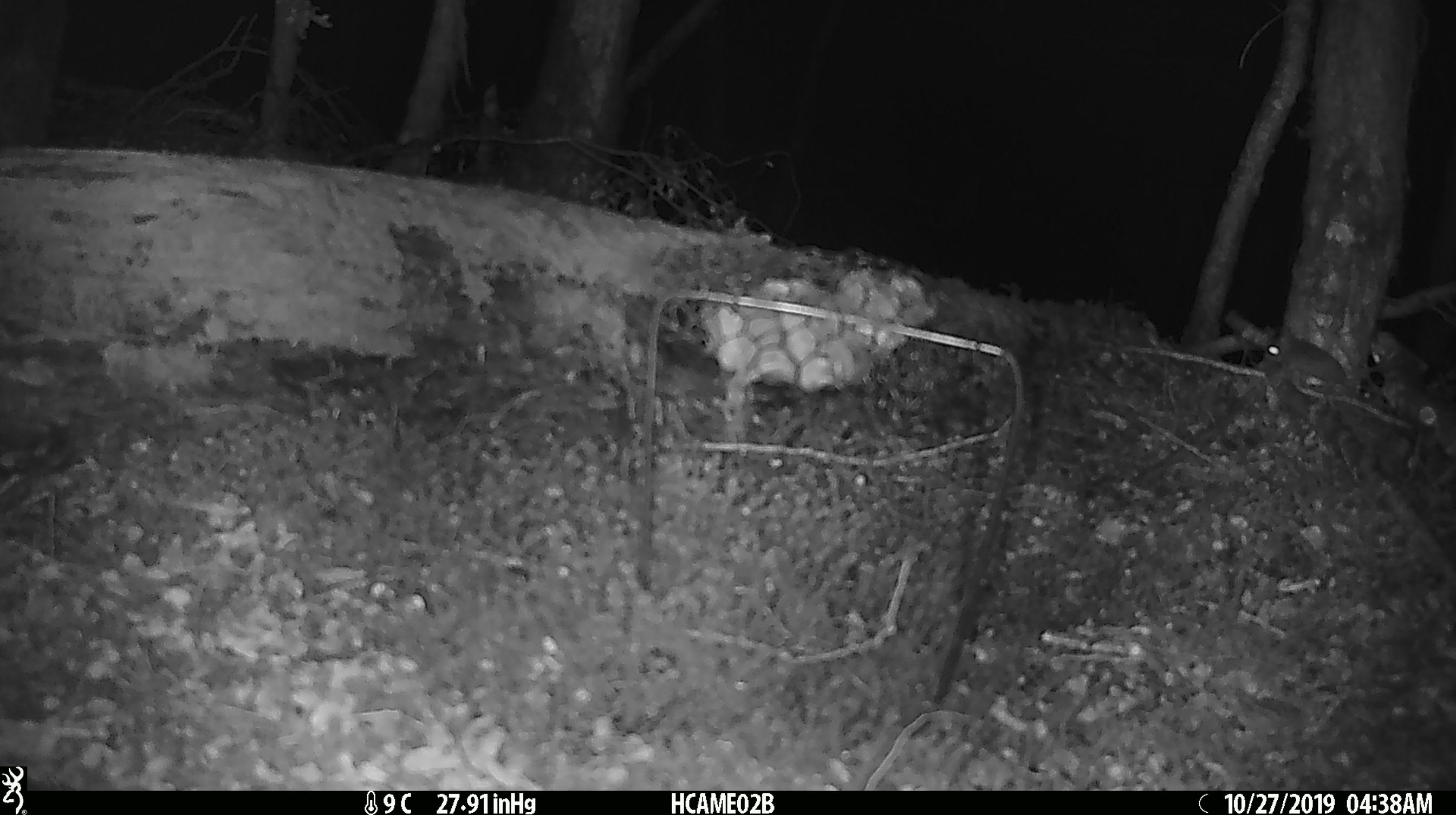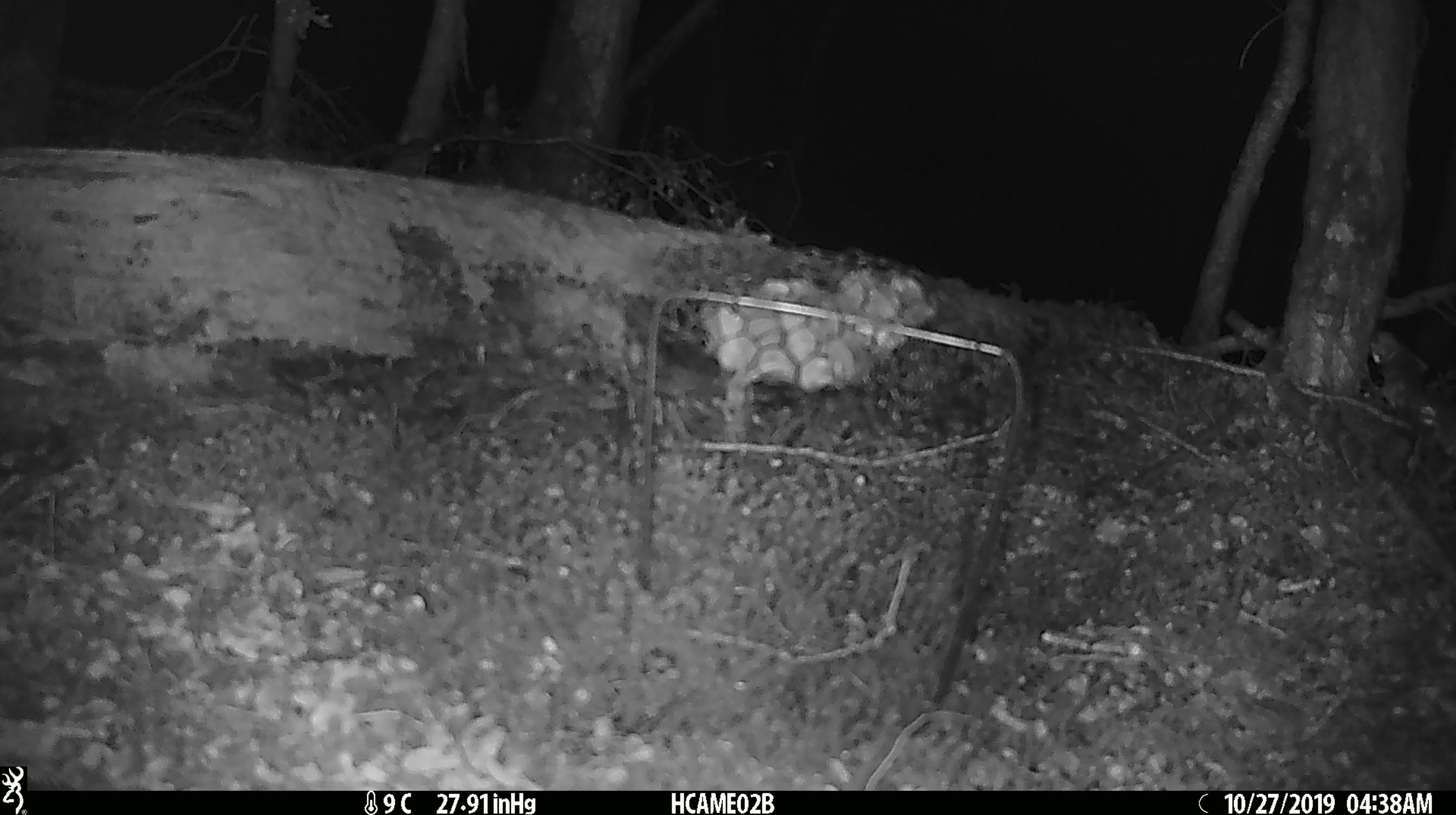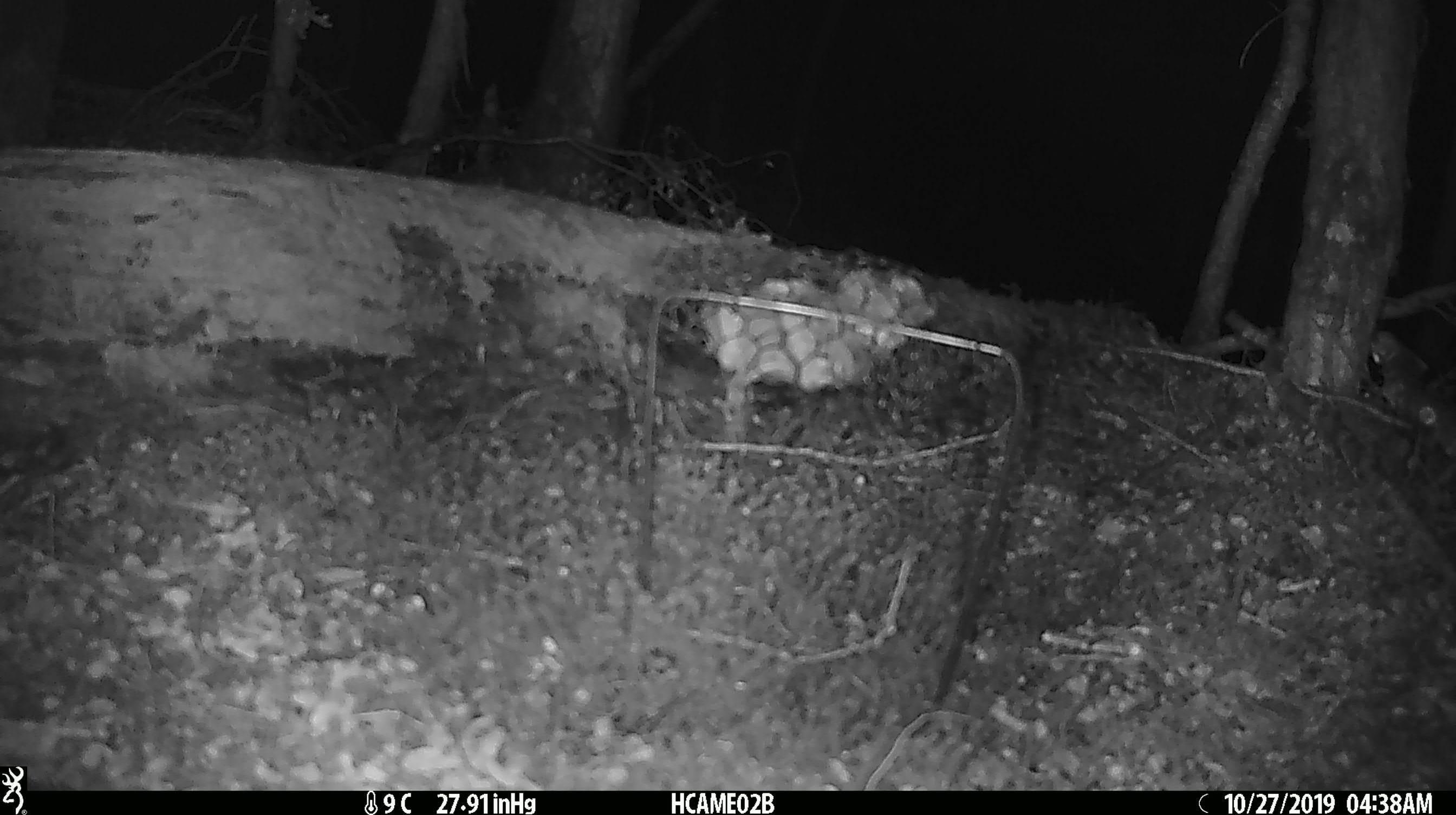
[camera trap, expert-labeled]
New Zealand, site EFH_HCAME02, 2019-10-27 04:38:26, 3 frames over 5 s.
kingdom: Animalia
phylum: Chordata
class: Mammalia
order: Rodentia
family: Muridae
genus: Mus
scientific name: Mus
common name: mouse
Mouse (Mus).